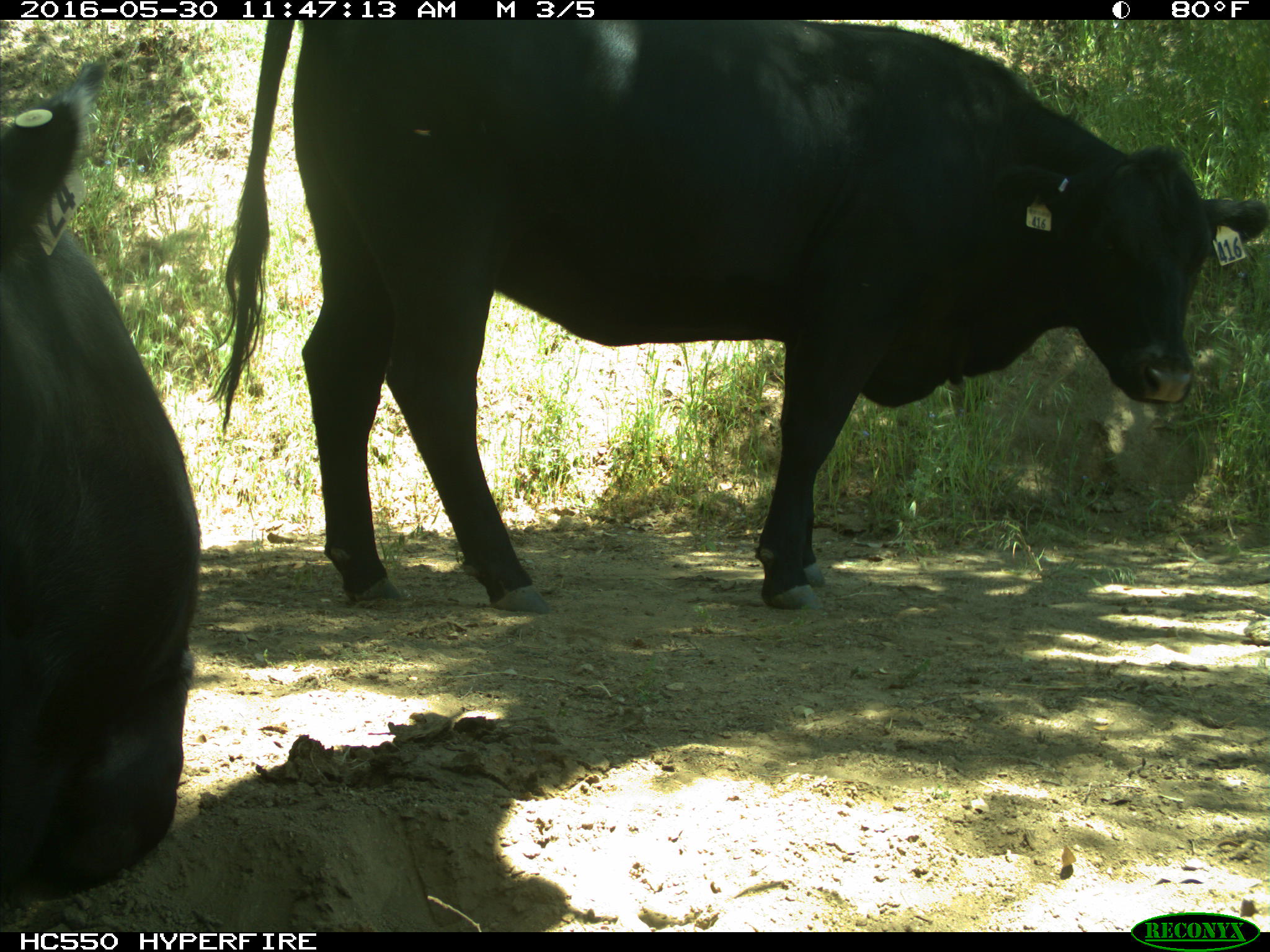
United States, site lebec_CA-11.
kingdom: Animalia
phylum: Chordata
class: Mammalia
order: Artiodactyla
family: Bovidae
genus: Bos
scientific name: Bos taurus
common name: domestic cow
Bos taurus (domestic cow).